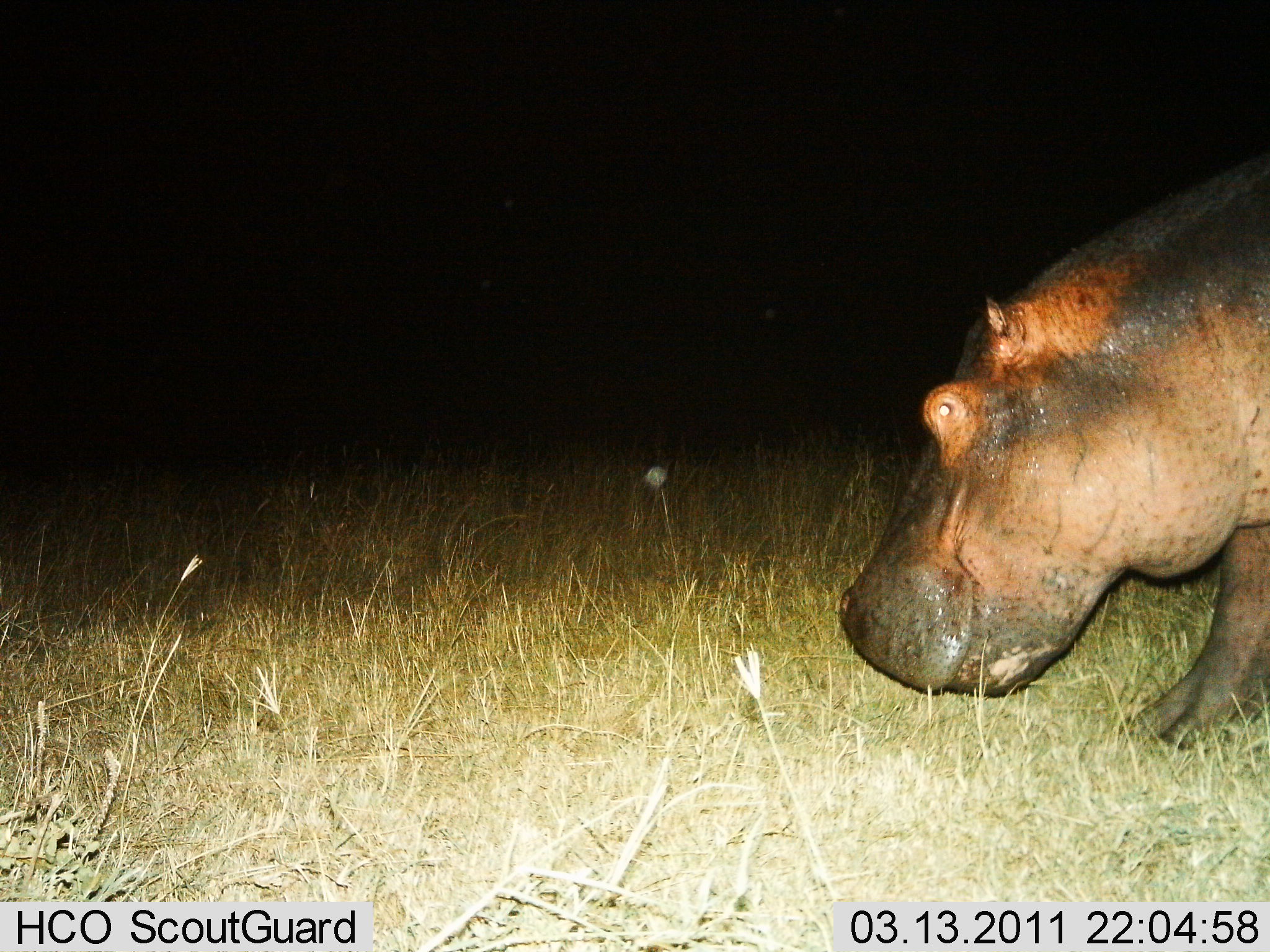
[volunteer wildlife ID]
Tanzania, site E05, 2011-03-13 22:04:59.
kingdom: Animalia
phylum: Chordata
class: Mammalia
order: Artiodactyla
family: Hippopotamidae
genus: Hippopotamus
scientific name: Hippopotamus amphibius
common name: hippopotamus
Hippopotamus (Hippopotamus amphibius), count 1. Behavior (volunteer vote fractions): standing 55%, resting 0%, moving 27%, interacting 0%. Young present (vote fraction): 0%. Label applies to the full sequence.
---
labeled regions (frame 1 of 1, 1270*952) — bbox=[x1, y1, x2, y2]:
animal: bbox=[837, 141, 1270, 759]